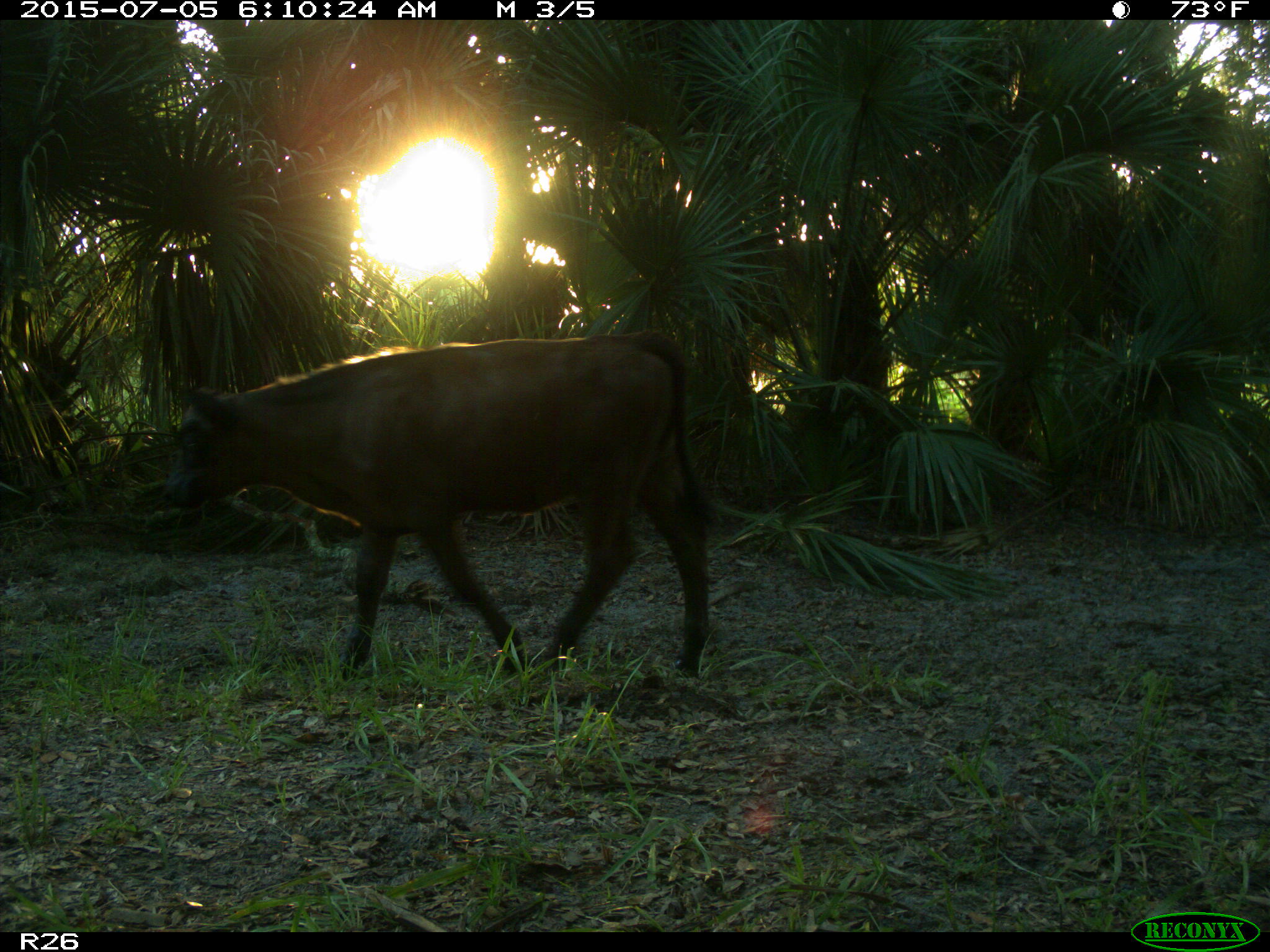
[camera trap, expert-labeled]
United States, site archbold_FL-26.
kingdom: Animalia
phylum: Chordata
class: Mammalia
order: Artiodactyla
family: Bovidae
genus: Bos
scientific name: Bos taurus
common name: domestic cow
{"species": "Bos taurus (domestic cow)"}